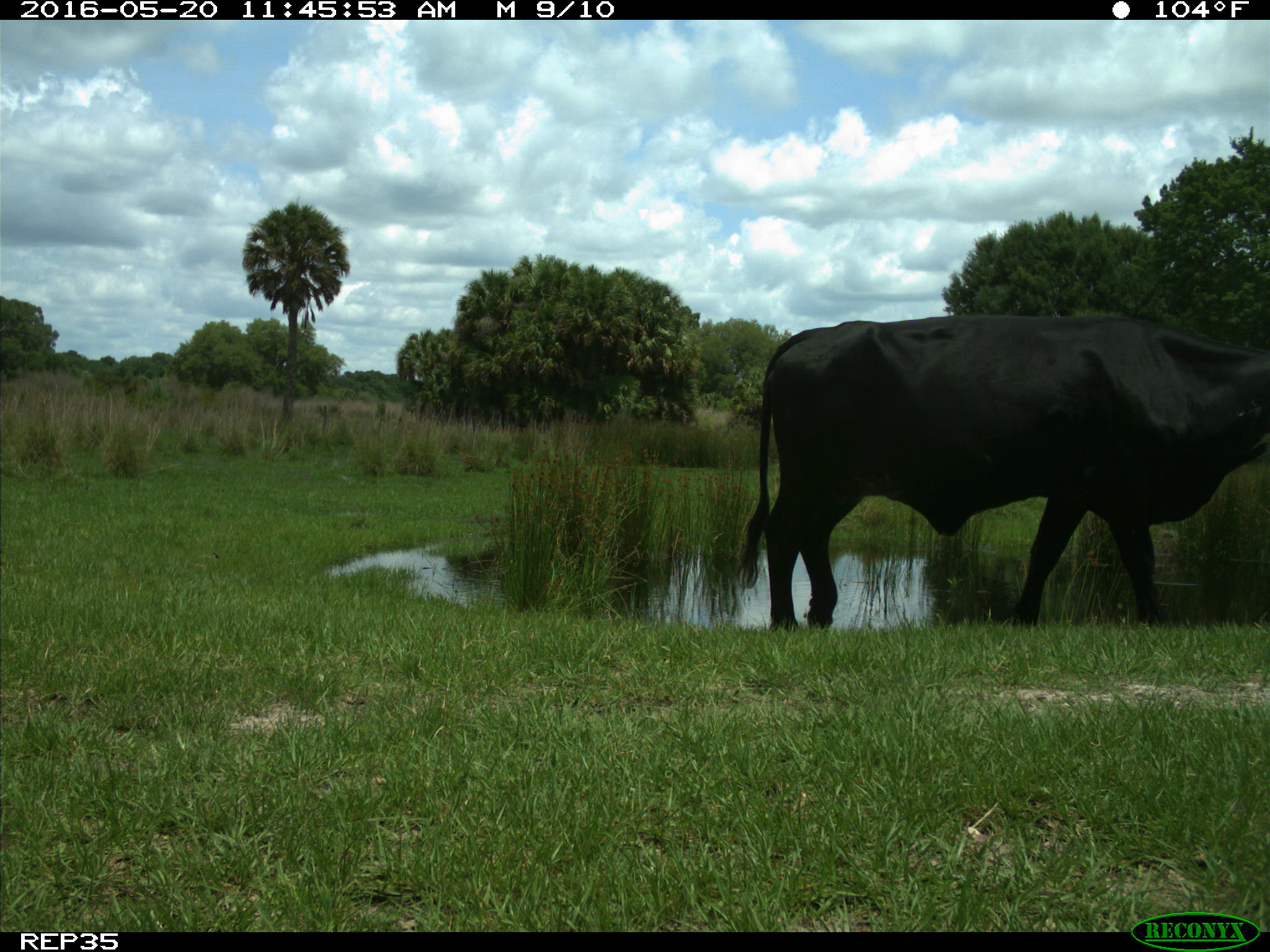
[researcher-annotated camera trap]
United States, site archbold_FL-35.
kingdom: Animalia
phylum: Chordata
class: Mammalia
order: Artiodactyla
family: Bovidae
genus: Bos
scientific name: Bos taurus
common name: domestic cow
Bos taurus (domestic cow).